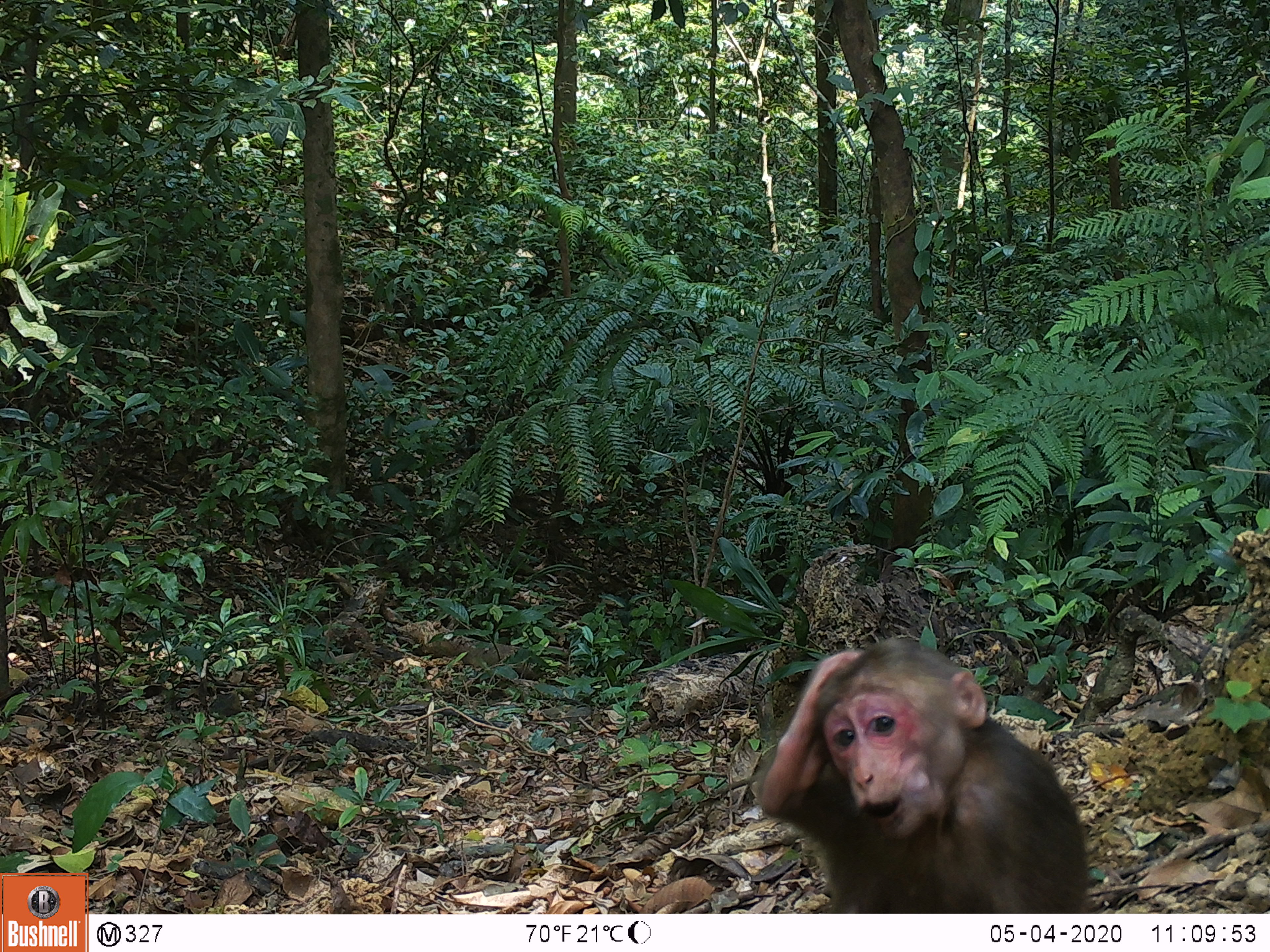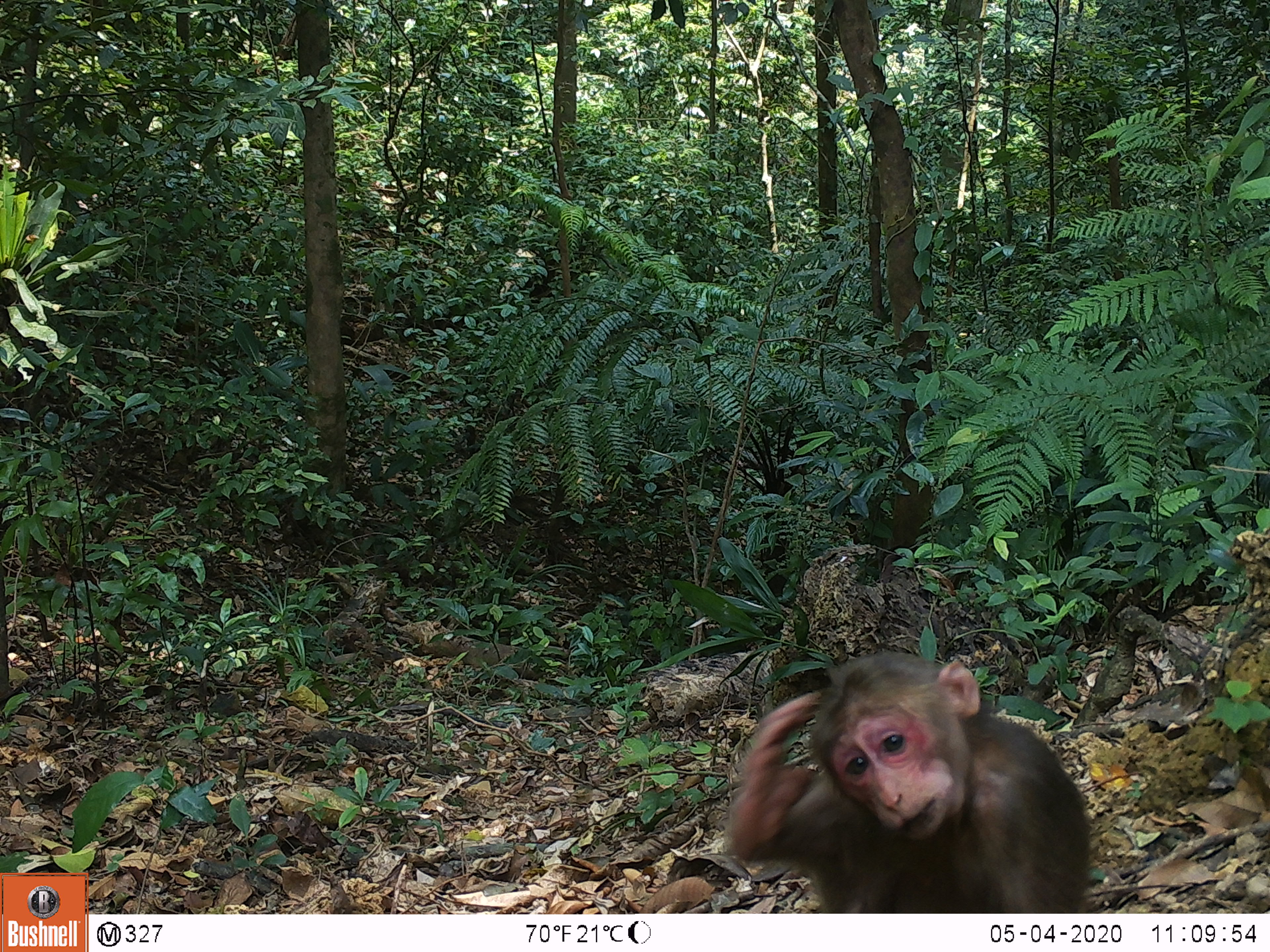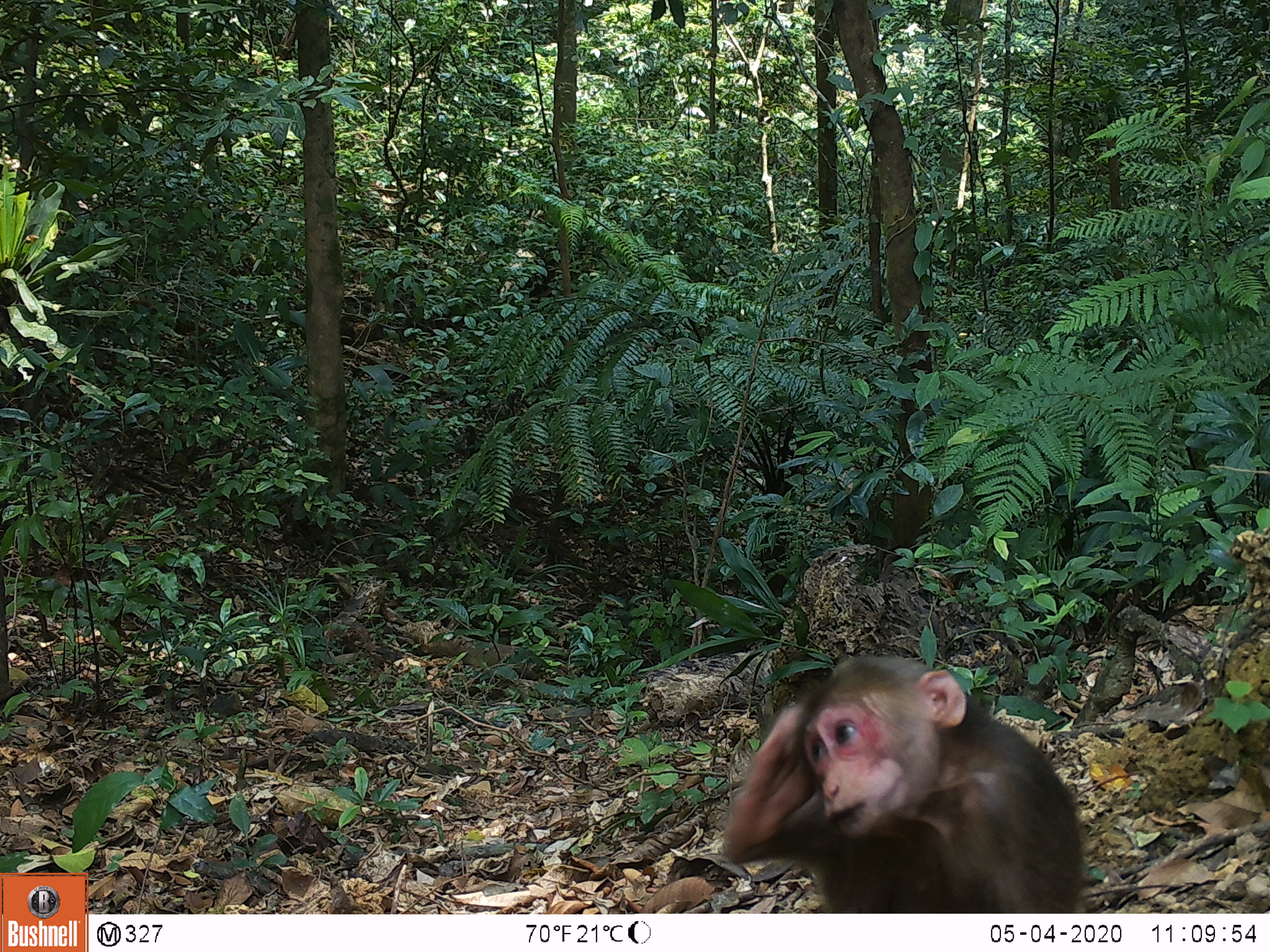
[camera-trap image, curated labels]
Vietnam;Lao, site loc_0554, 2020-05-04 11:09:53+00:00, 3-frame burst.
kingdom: Animalia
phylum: Chordata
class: Mammalia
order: Primates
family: Cercopithecidae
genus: Macaca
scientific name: Macaca arctoides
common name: stump-tailed macaque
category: stump tailed macaque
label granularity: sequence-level